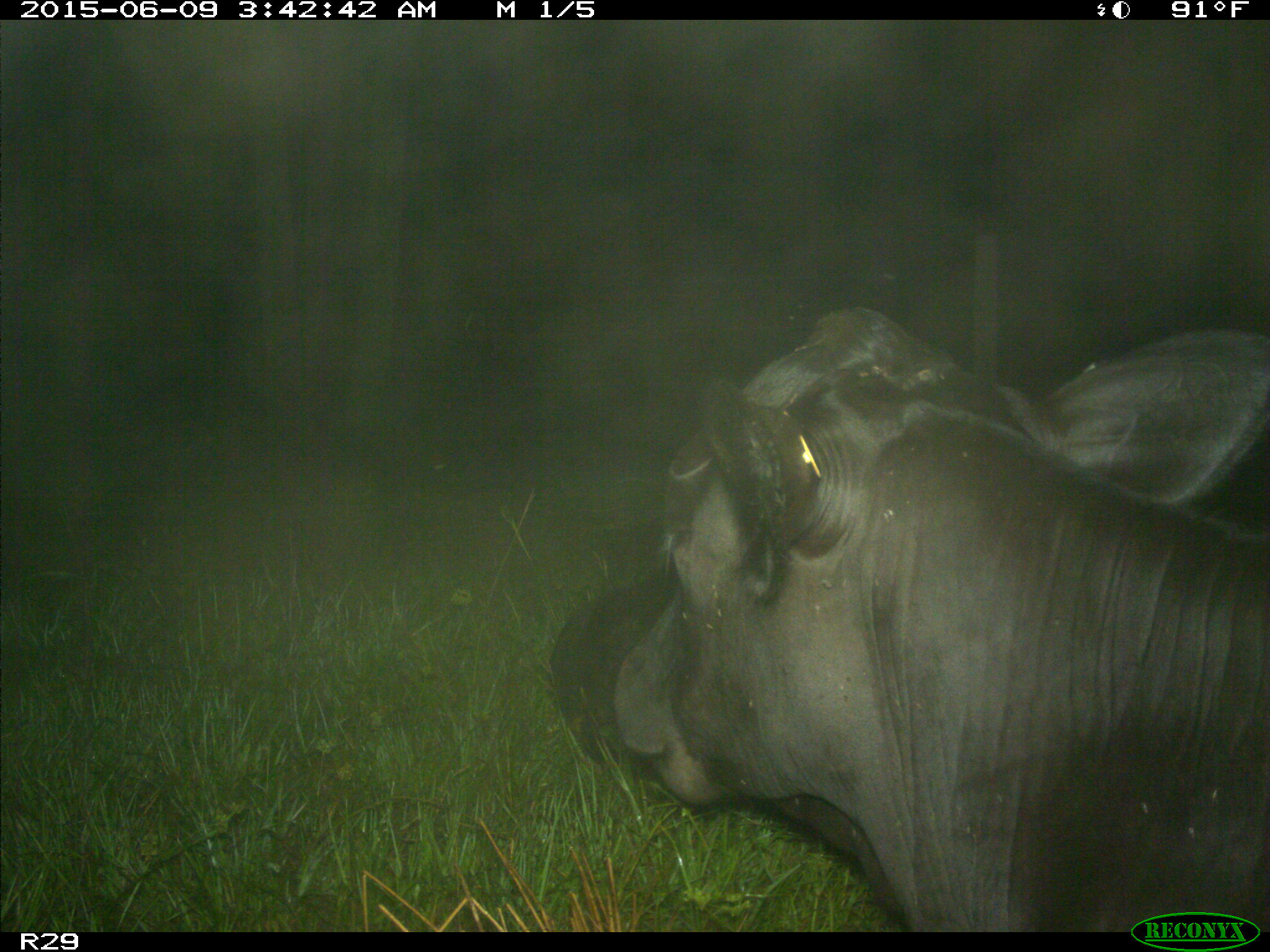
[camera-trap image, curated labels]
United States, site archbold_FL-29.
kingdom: Animalia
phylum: Chordata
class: Mammalia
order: Artiodactyla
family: Bovidae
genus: Bos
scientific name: Bos taurus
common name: domestic cow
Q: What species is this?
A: Bos taurus (domestic cow).